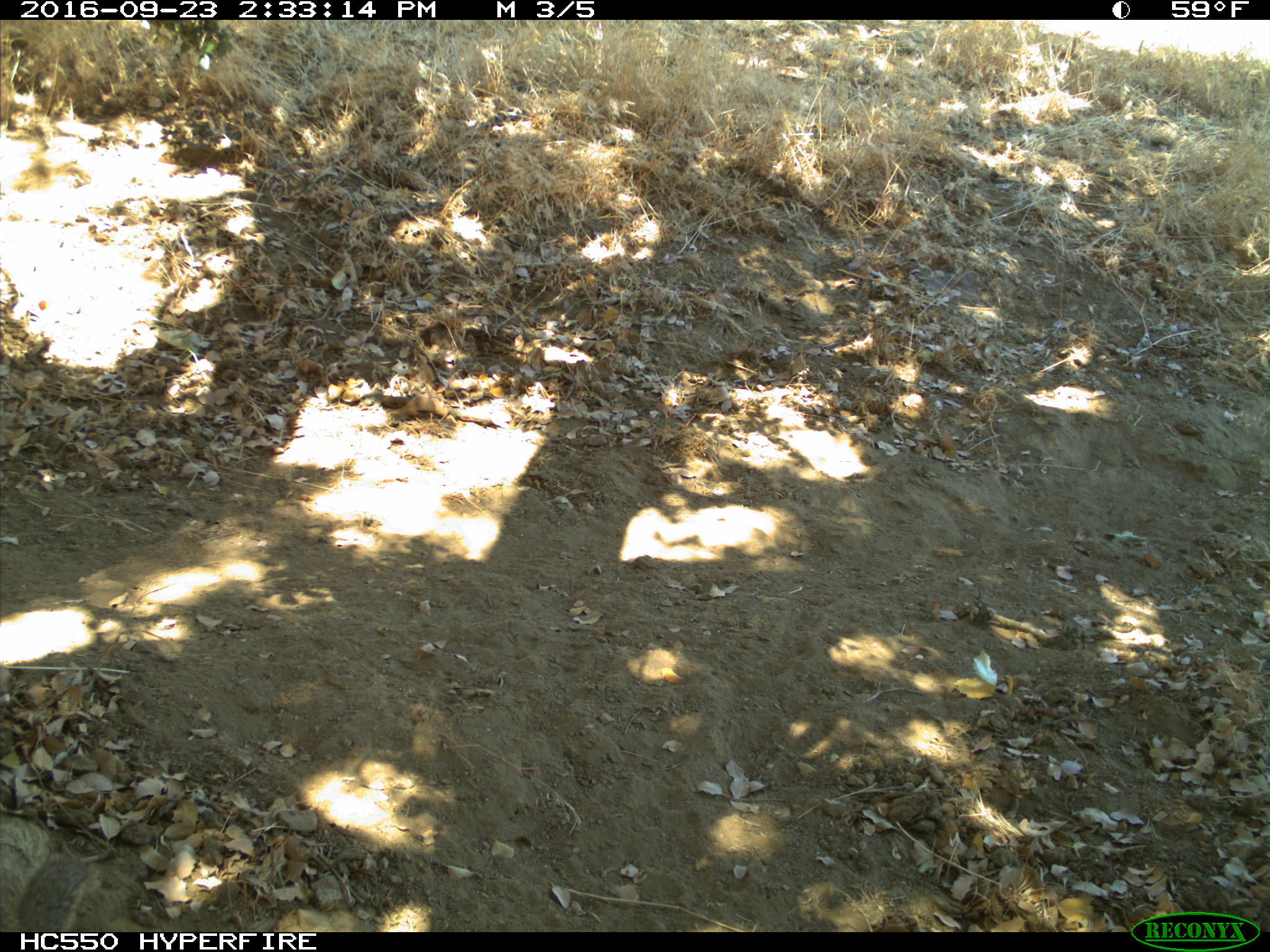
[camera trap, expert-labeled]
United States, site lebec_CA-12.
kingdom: Animalia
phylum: Chordata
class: Mammalia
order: Rodentia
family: Sciuridae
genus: Otospermophilus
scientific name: Otospermophilus beecheyi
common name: california ground squirrel